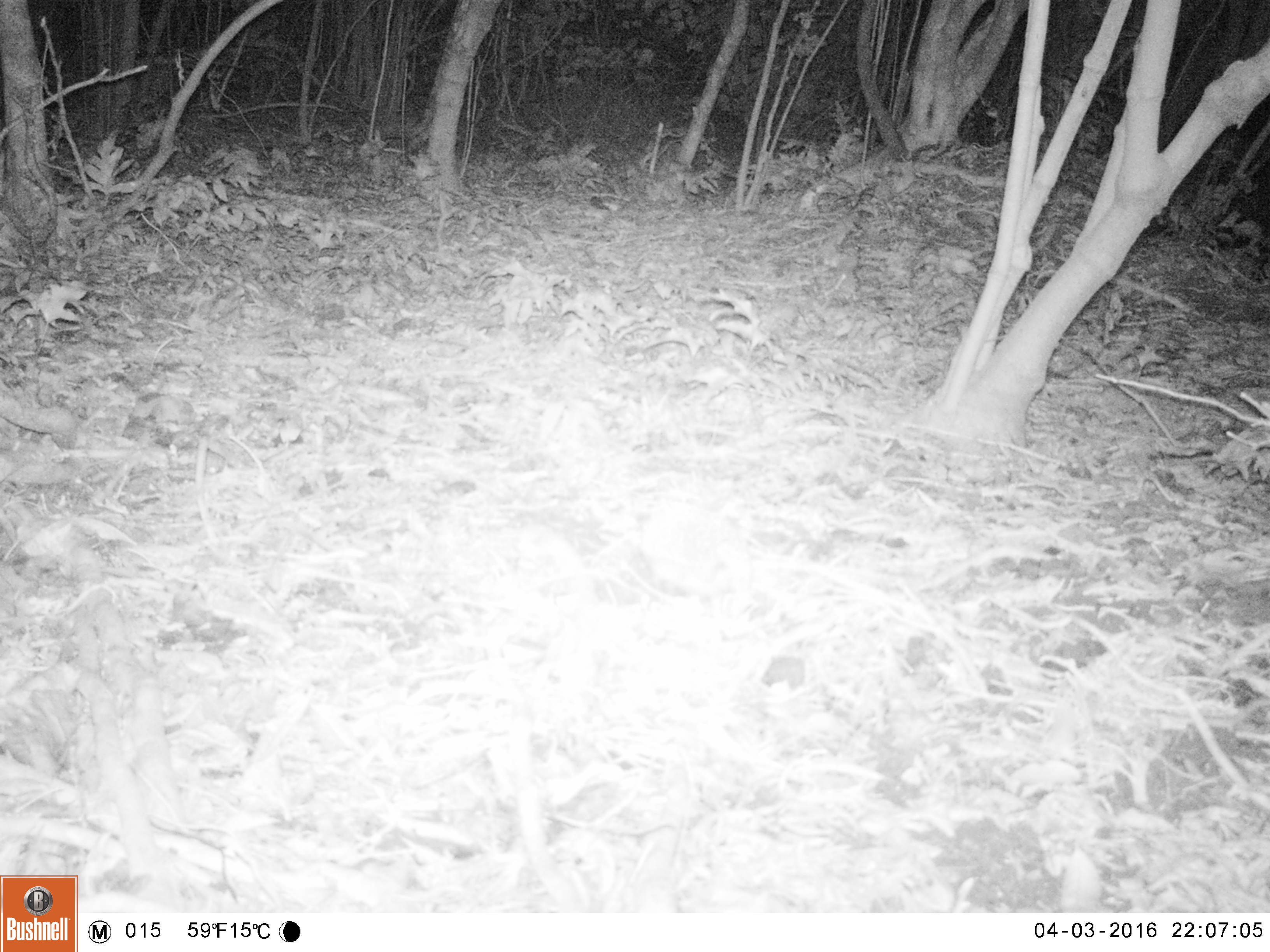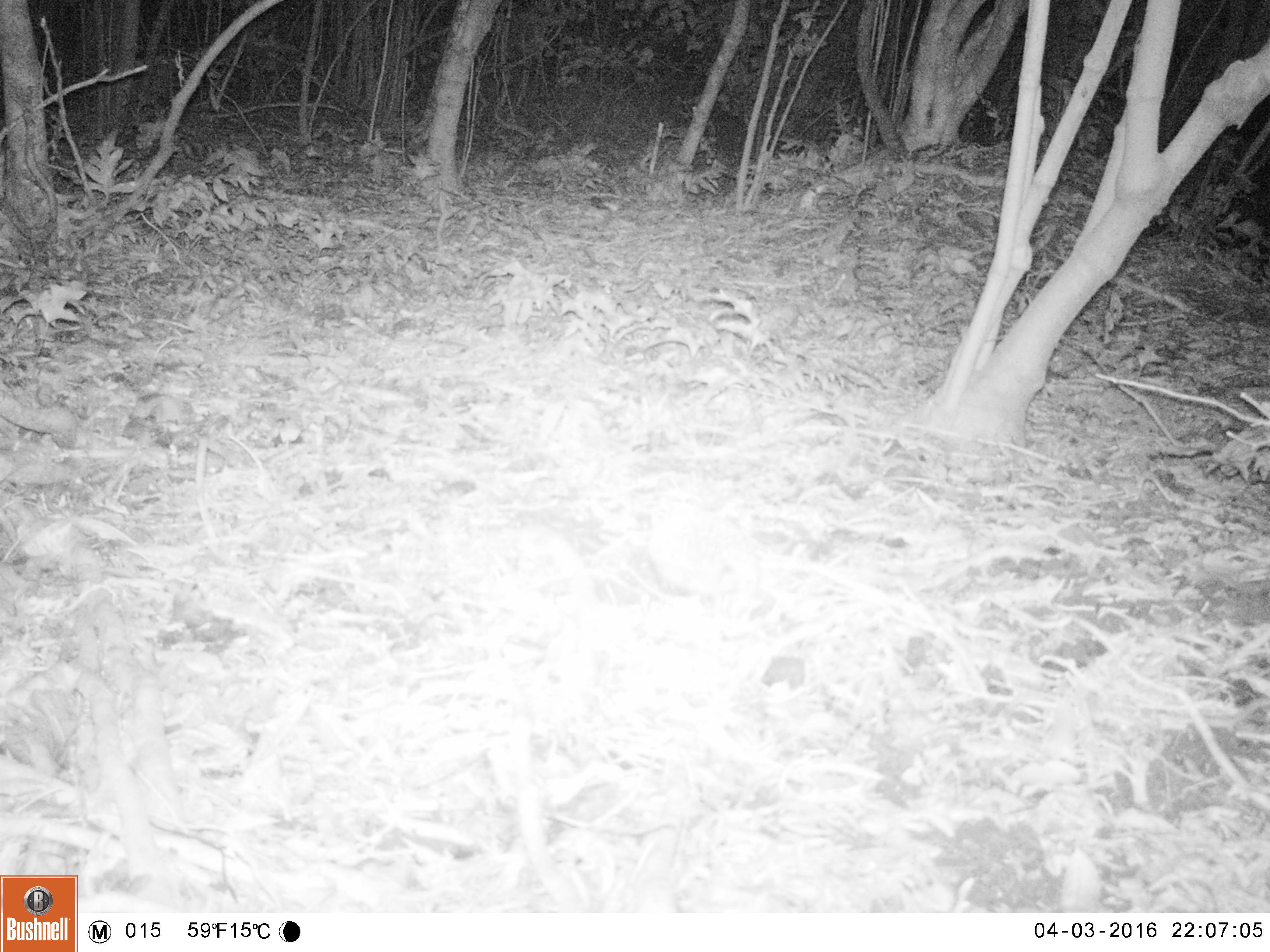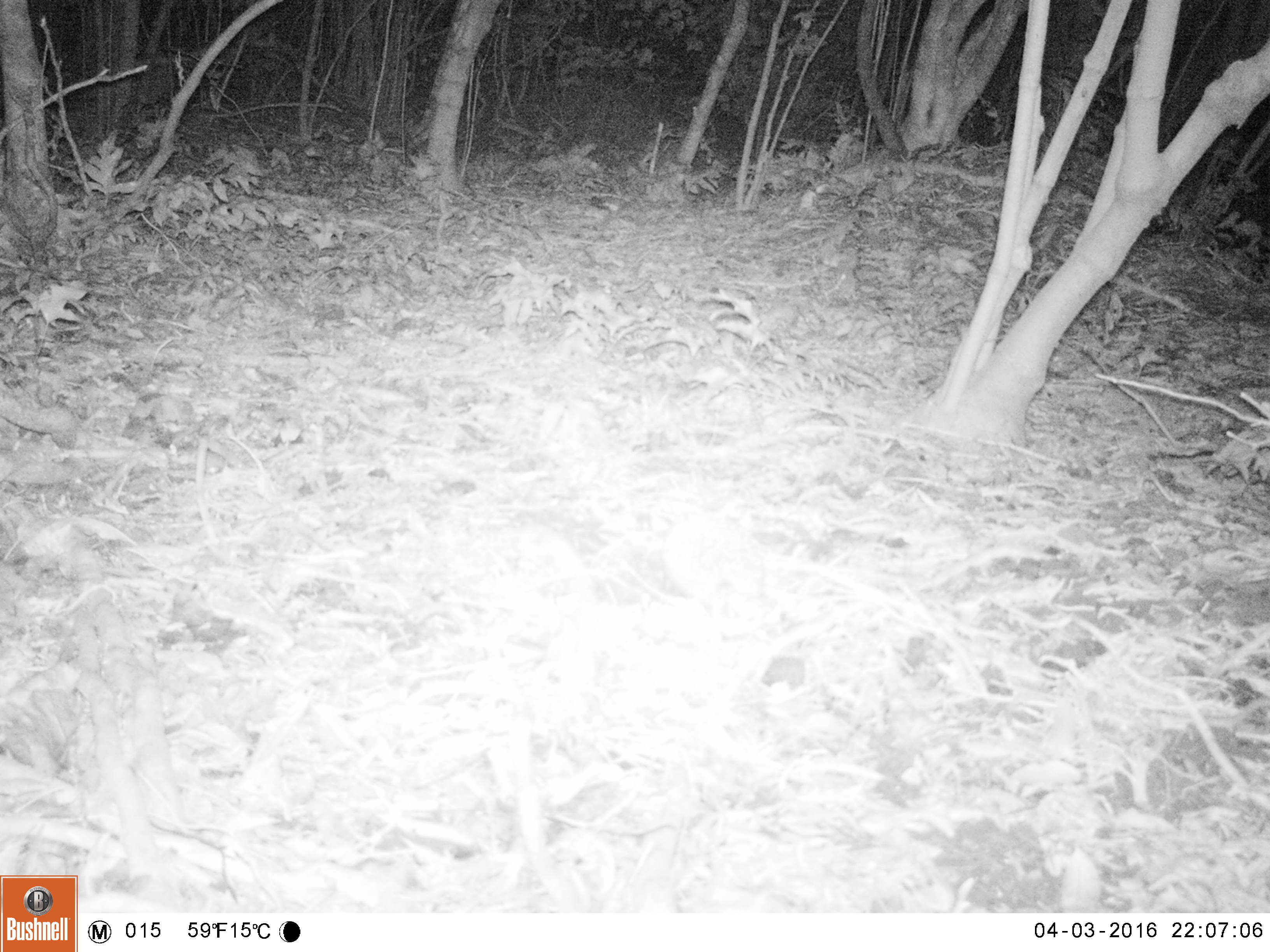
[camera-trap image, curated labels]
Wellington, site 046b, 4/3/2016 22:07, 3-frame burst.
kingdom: Animalia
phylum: Chordata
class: Mammalia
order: Eulipotyphla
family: Erinaceidae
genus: Erinaceus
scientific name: Erinaceus europaeus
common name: hedgehog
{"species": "hedgehog (Erinaceus europaeus)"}